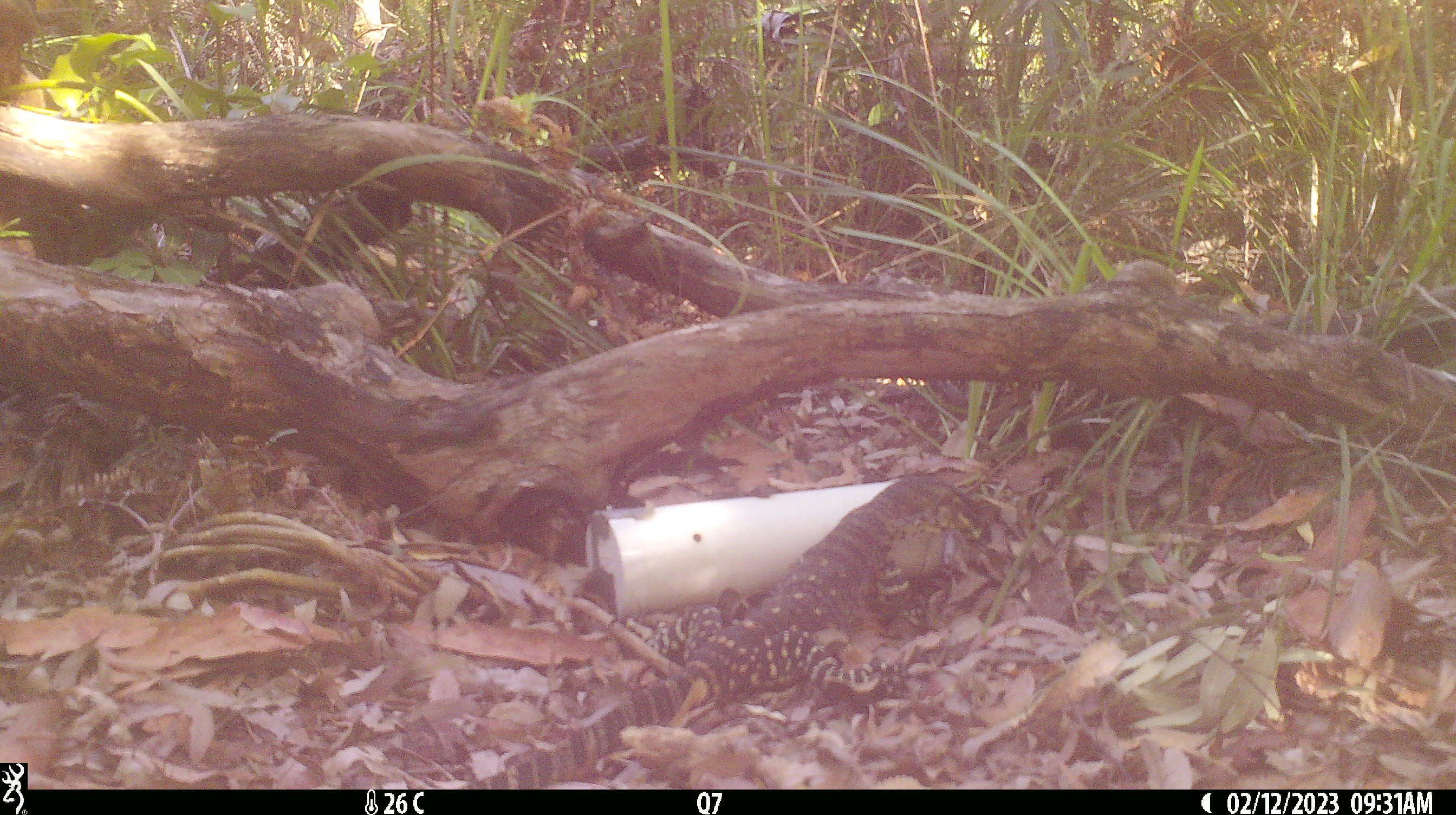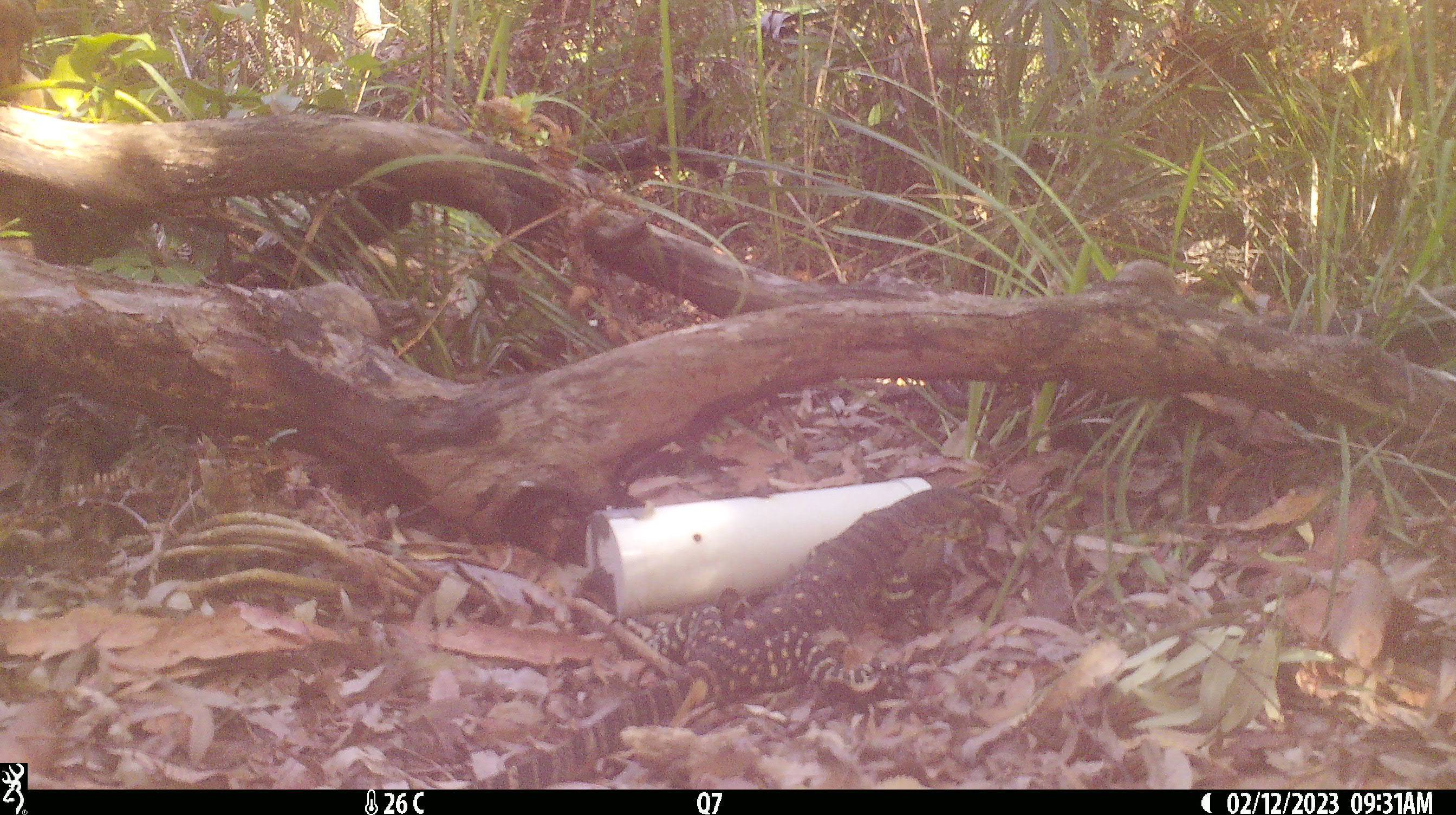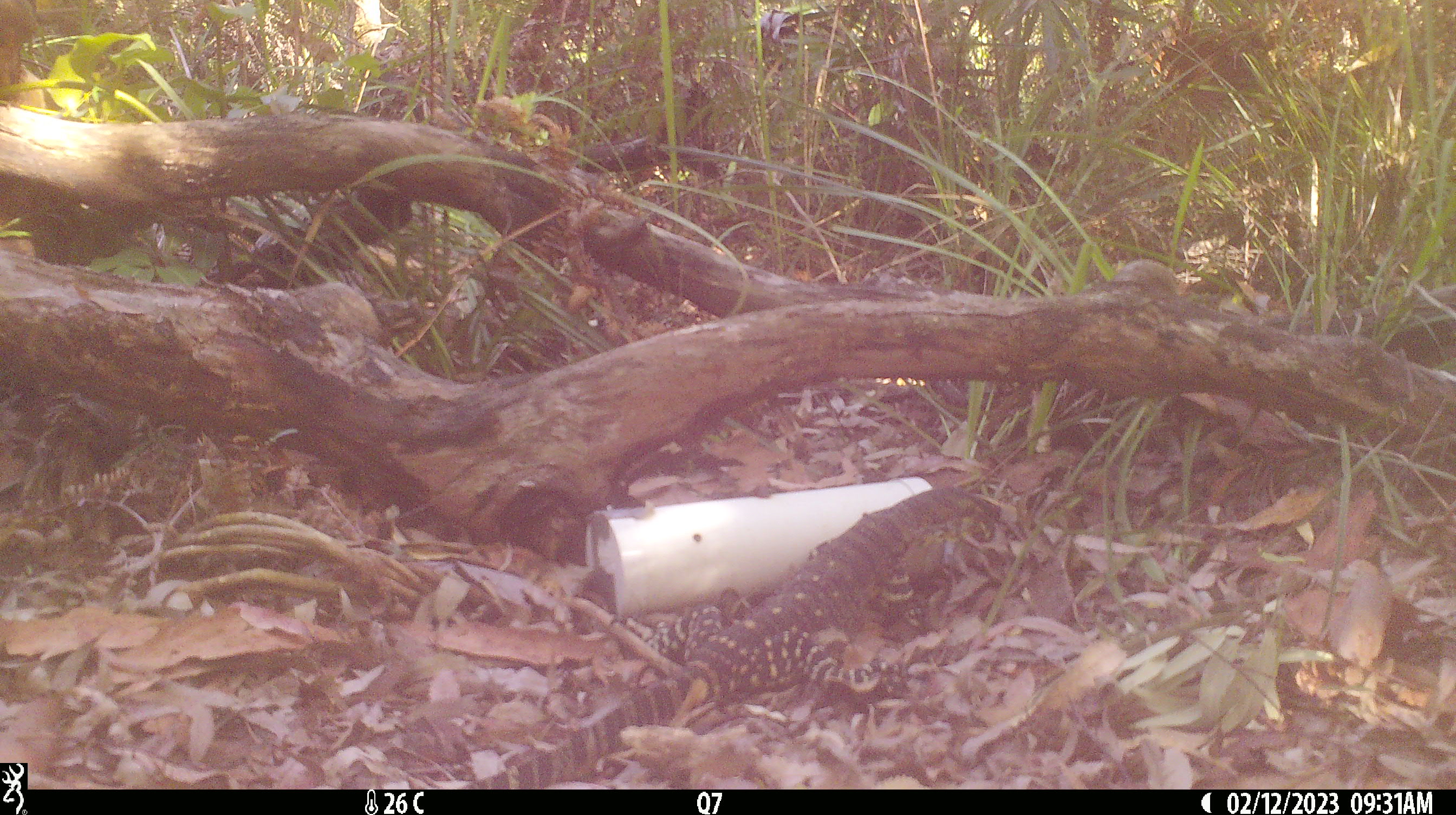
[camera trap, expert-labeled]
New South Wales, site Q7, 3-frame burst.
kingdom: Animalia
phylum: Chordata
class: Reptilia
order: Squamata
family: Varanidae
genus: Varanus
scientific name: Varanus varius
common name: lace monitor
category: goanna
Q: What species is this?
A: Goanna (lace monitor) (Varanus varius).